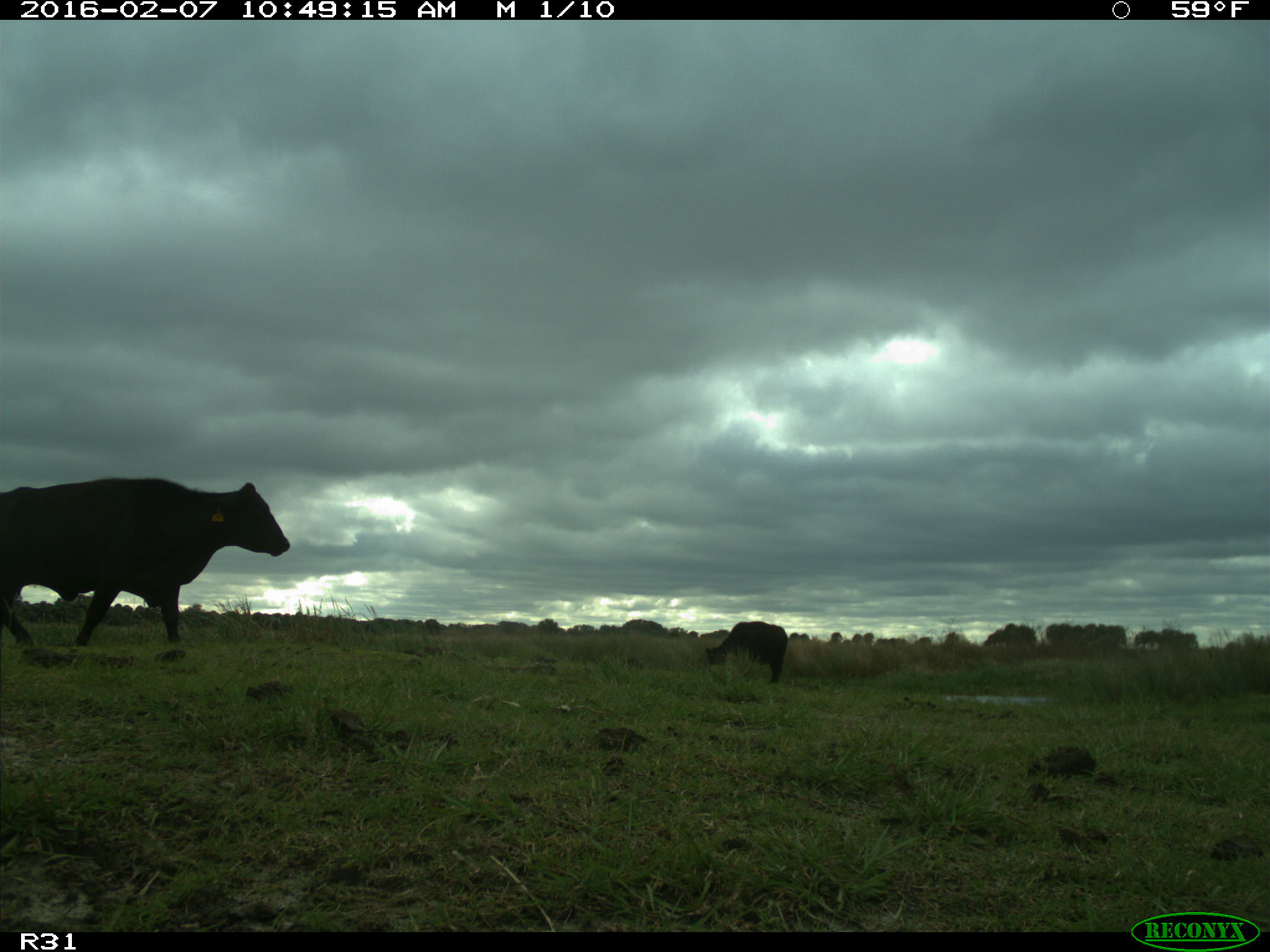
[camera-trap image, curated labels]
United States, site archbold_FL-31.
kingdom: Animalia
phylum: Chordata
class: Mammalia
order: Artiodactyla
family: Bovidae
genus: Bos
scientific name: Bos taurus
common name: domestic cow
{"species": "Bos taurus (domestic cow)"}